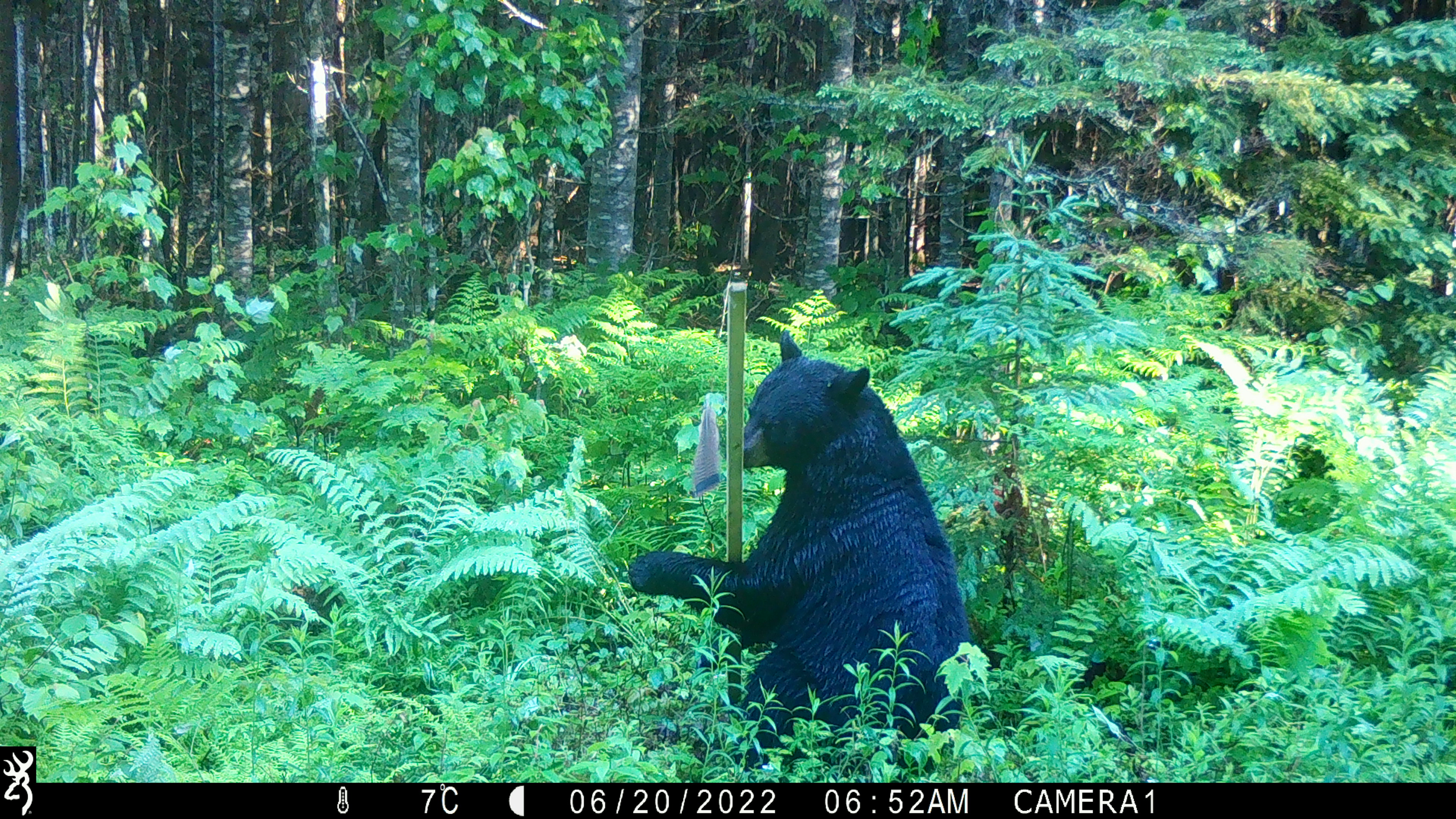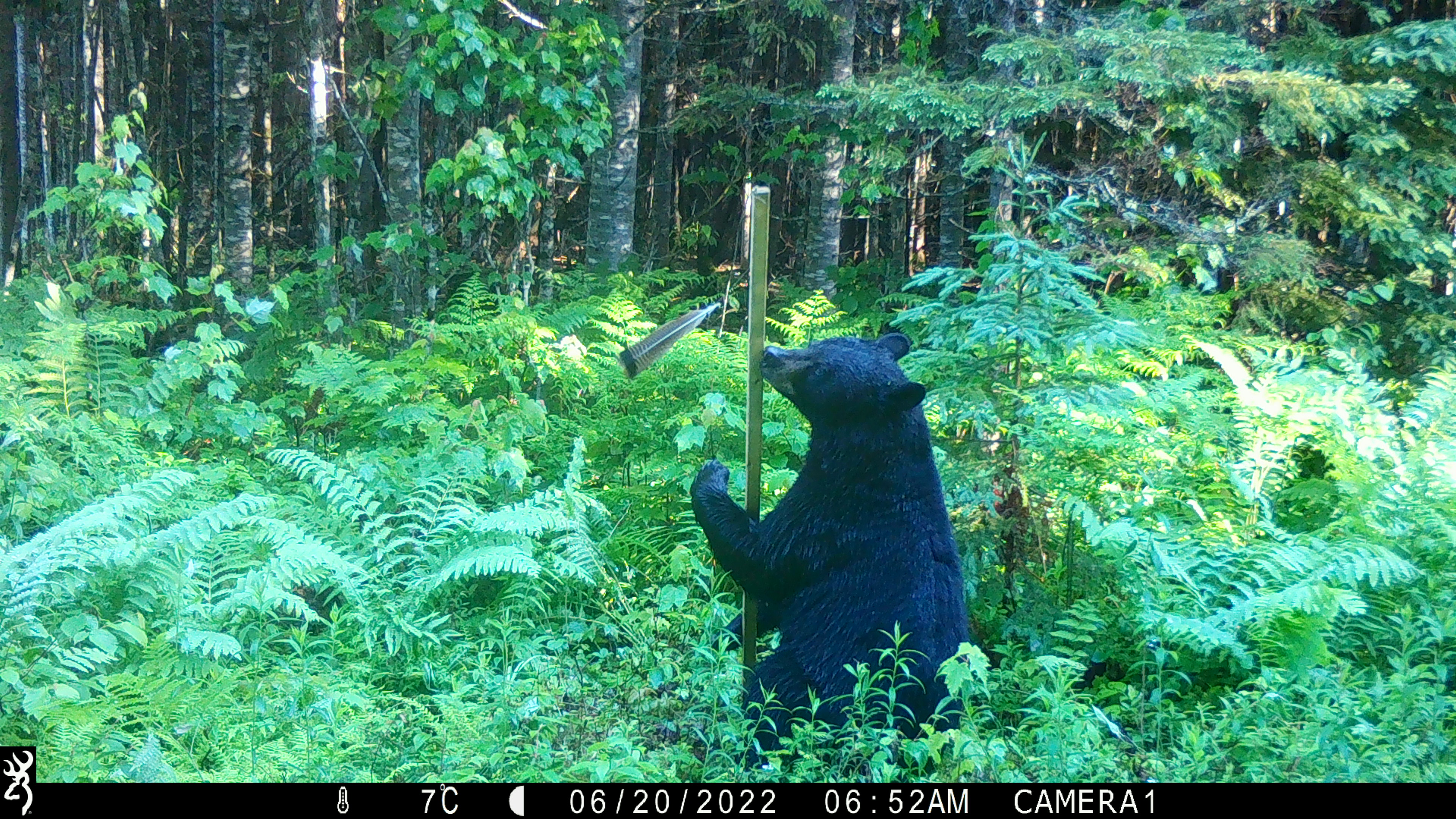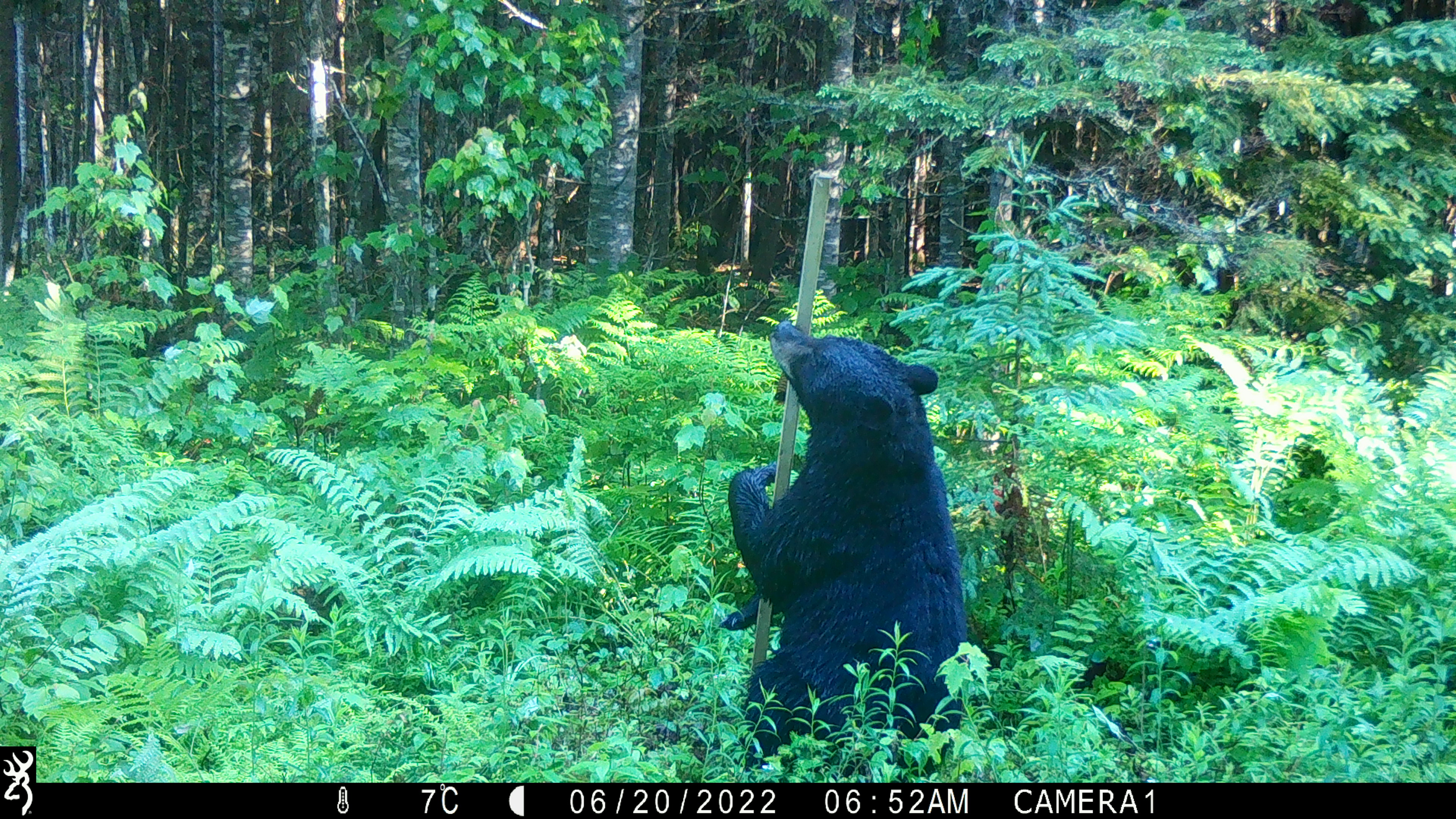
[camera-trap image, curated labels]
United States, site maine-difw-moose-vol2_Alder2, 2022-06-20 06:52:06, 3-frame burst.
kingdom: Animalia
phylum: Chordata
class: Mammalia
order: Carnivora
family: Ursidae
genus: Ursus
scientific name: Ursus americanus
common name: black bear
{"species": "black bear (Ursus americanus)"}